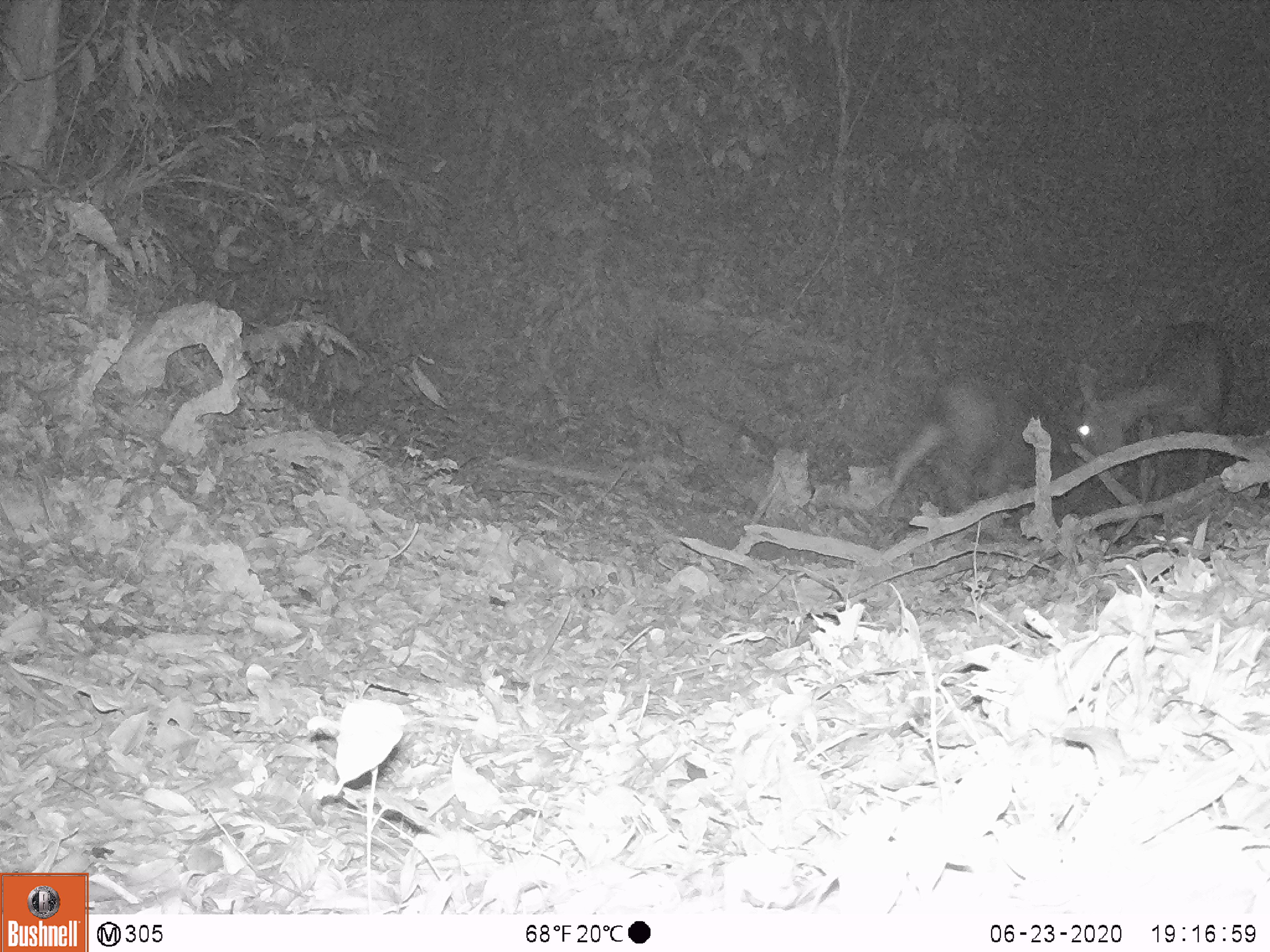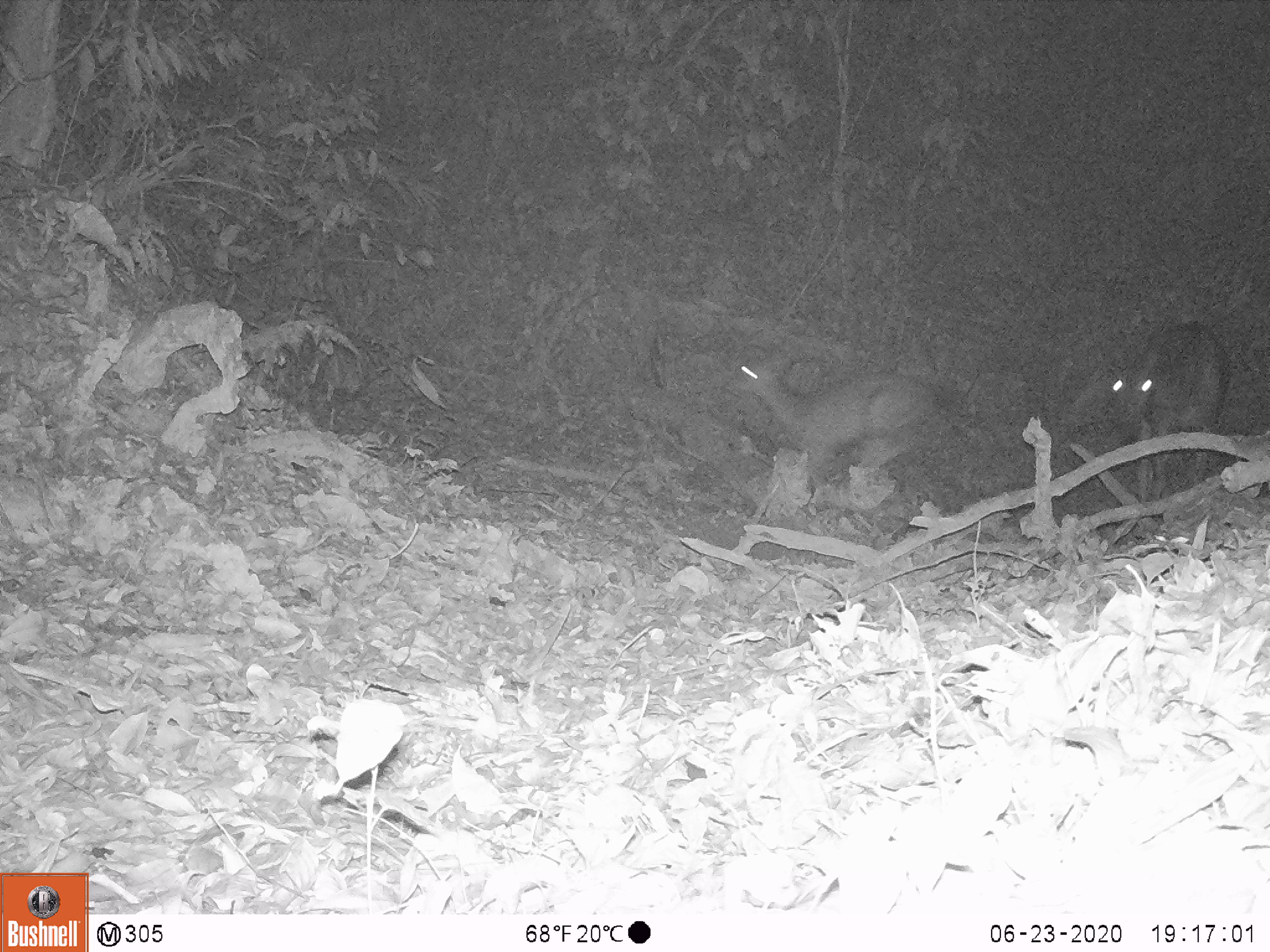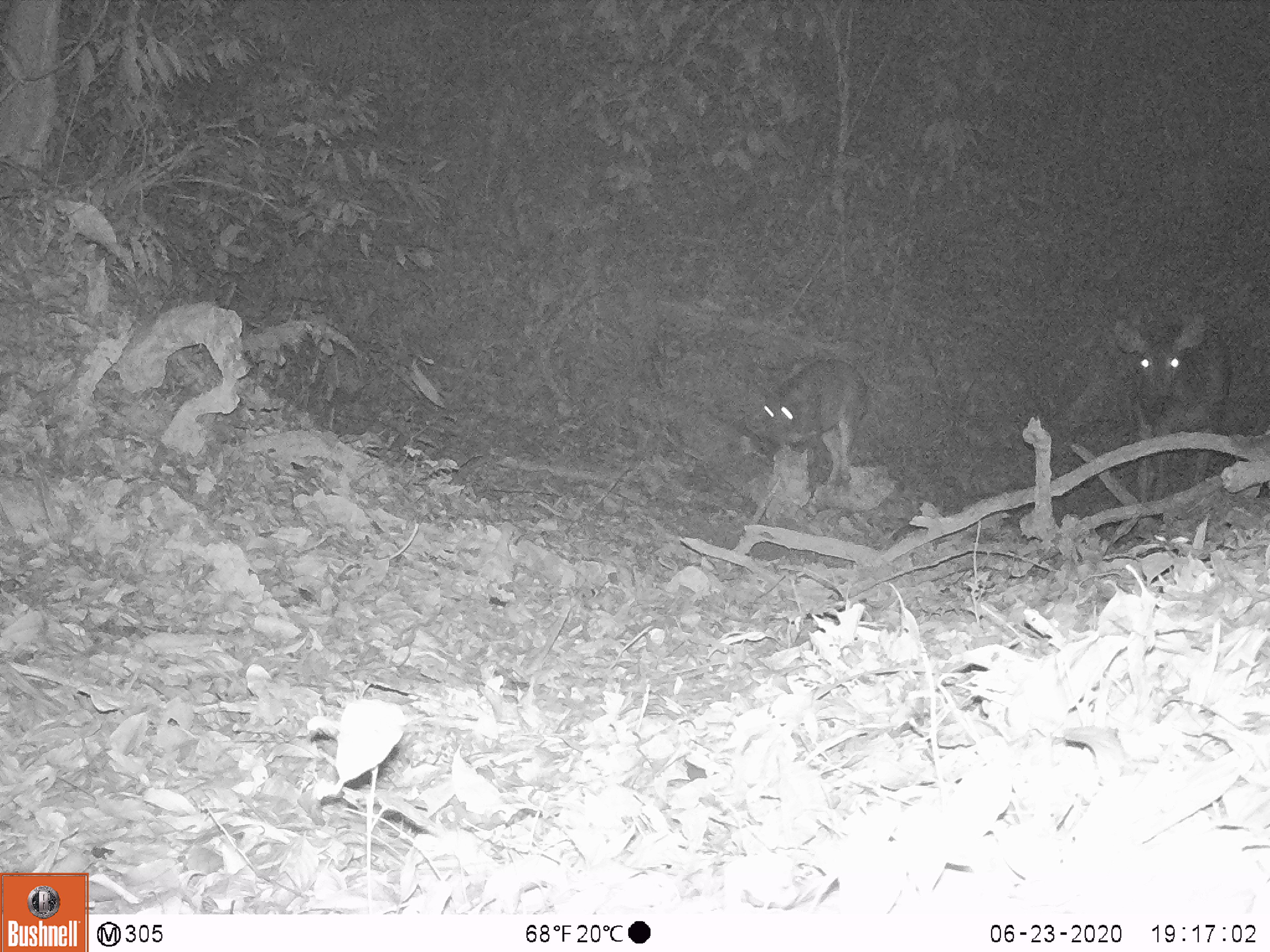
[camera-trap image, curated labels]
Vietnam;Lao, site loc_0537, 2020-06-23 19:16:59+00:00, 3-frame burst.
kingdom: Animalia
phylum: Chordata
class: Mammalia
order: Artiodactyla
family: Cervidae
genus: Rusa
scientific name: Rusa unicolor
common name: sambar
Sambar (Rusa unicolor). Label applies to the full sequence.